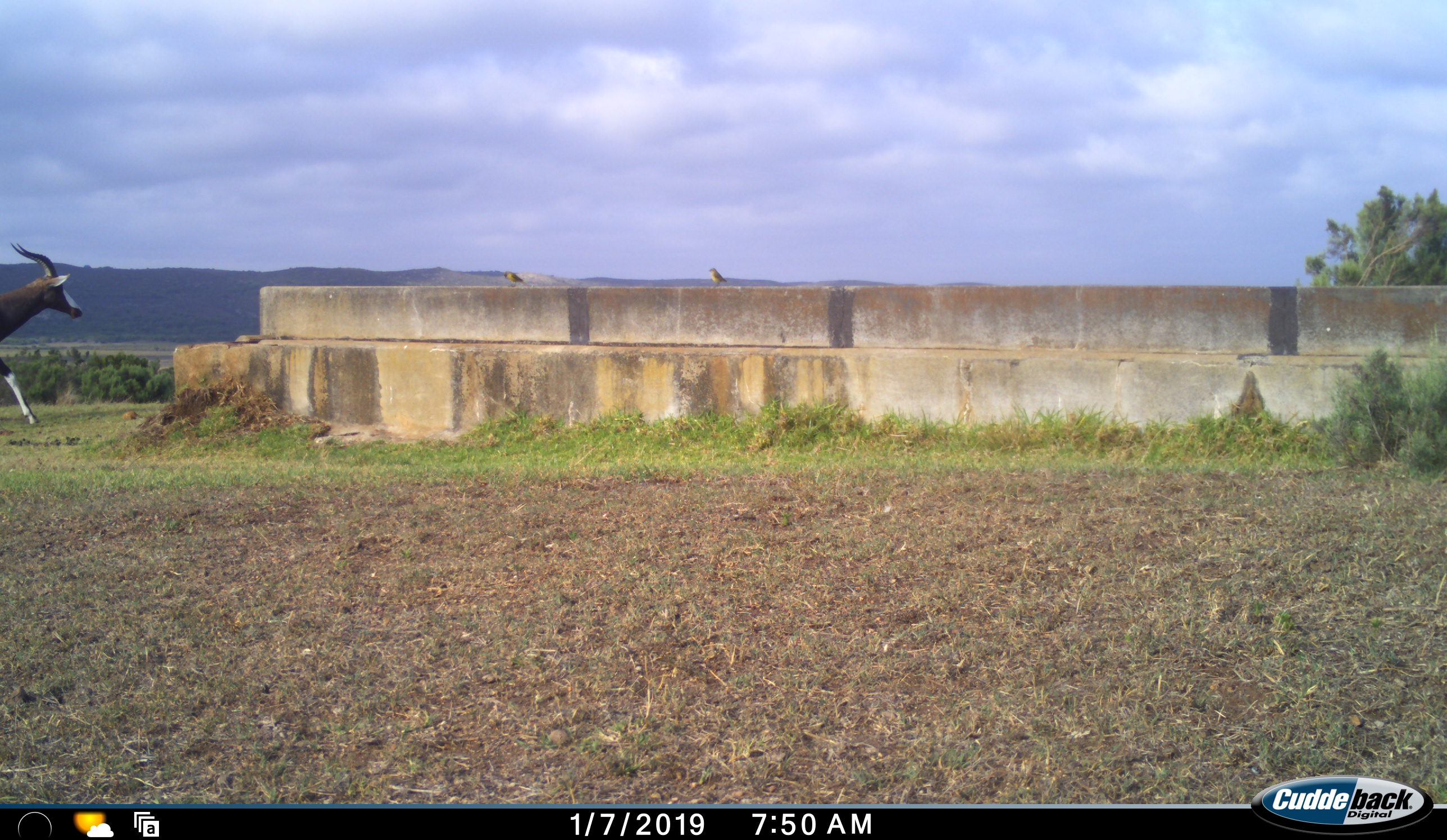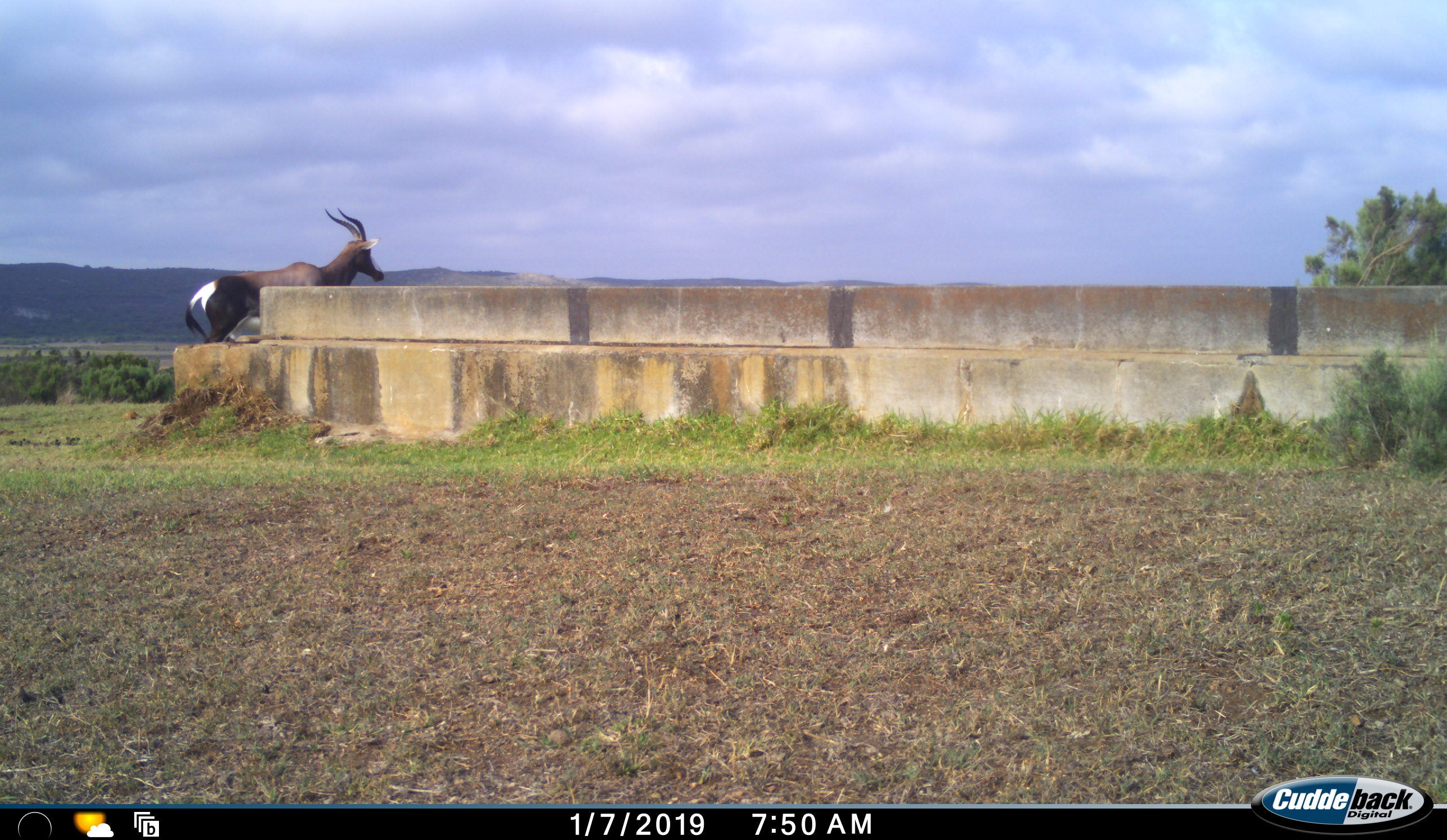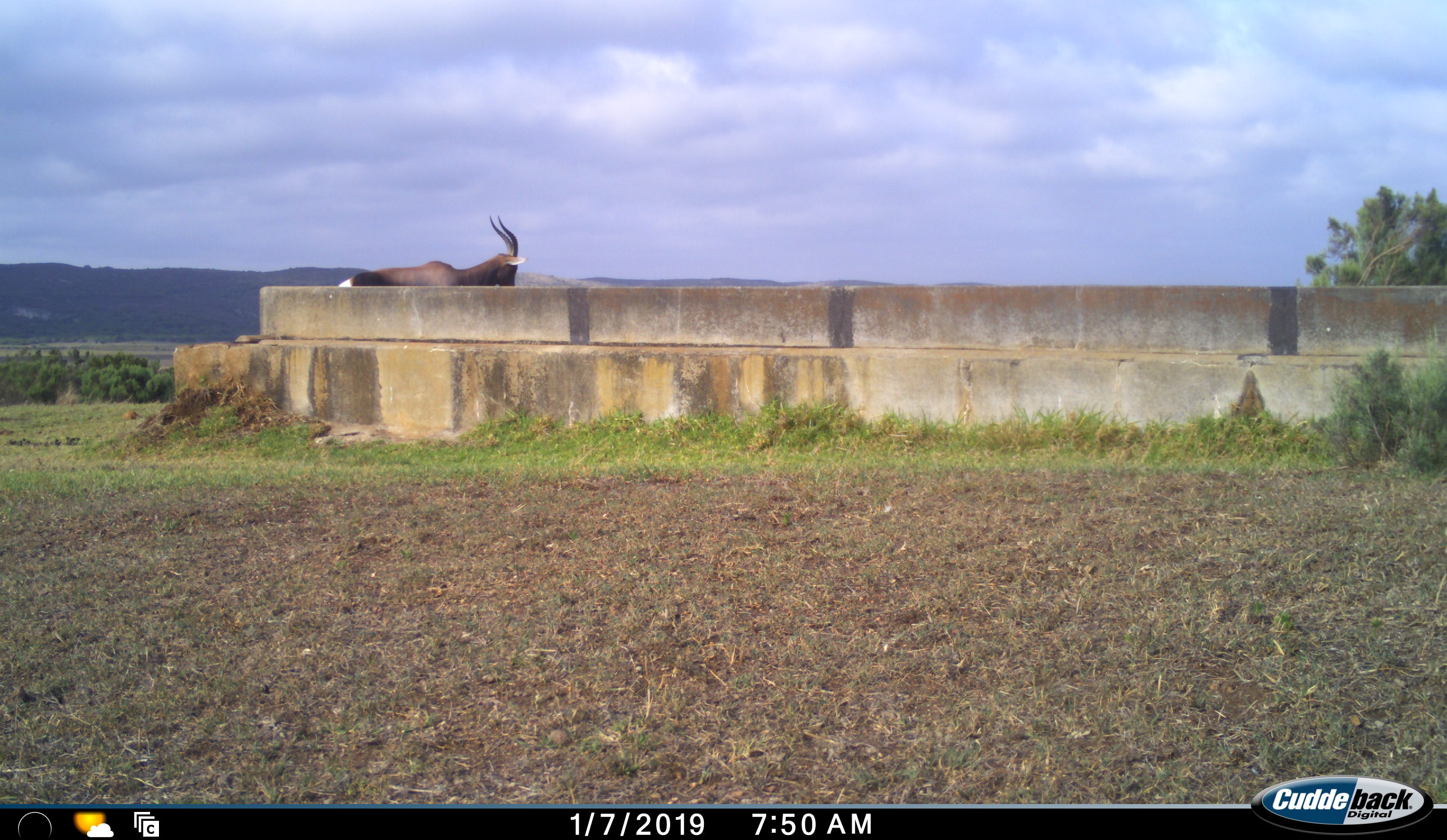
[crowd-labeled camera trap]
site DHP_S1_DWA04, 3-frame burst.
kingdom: Animalia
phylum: Chordata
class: Aves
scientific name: Aves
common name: bird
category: birdother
Birdother (bird) (Aves), count 2. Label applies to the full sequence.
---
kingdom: Animalia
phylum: Chordata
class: Mammalia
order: Artiodactyla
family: Bovidae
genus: Damaliscus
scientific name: Damaliscus pygargus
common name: bontebok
Bontebok (Damaliscus pygargus), count 1. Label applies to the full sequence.